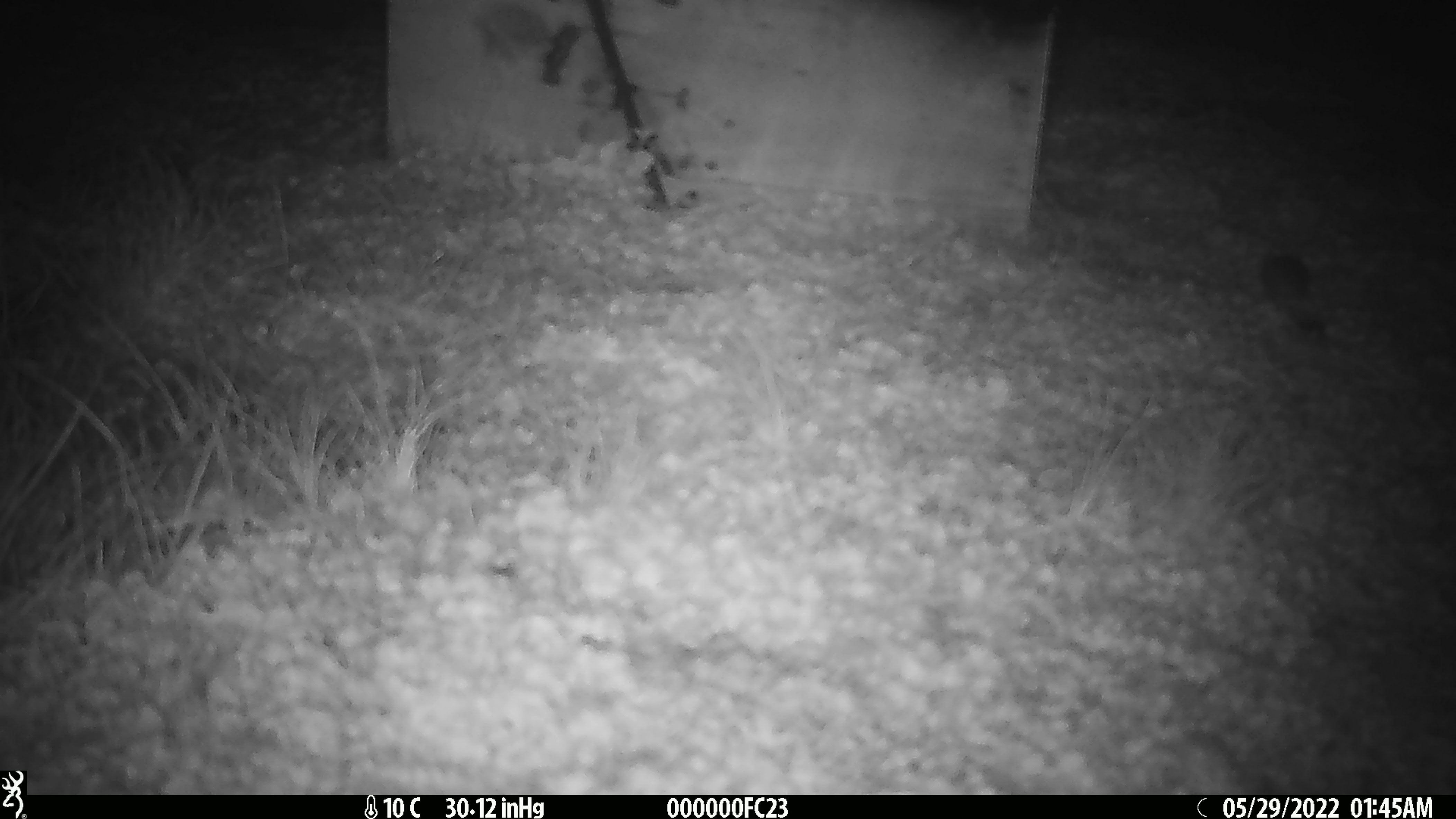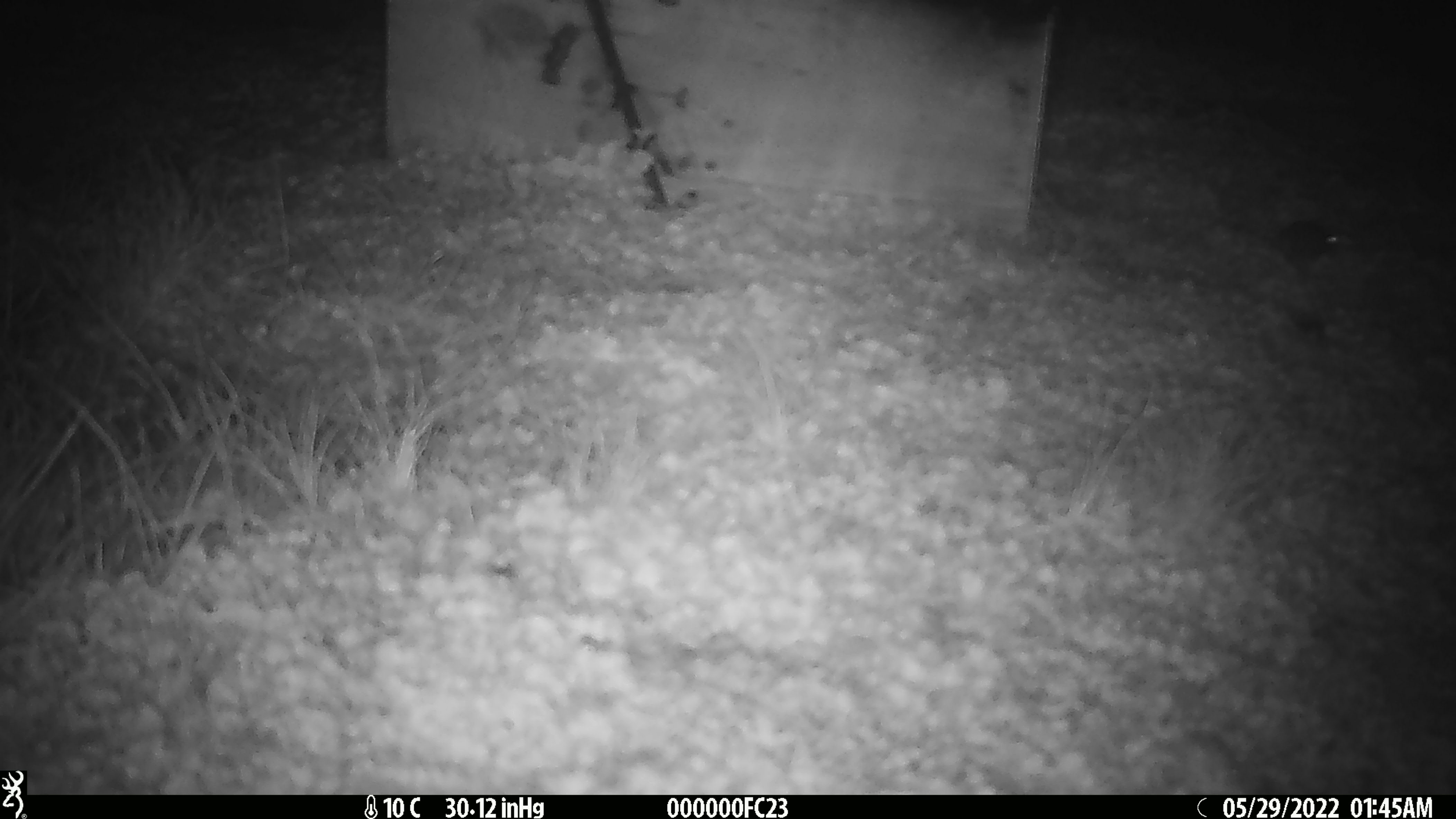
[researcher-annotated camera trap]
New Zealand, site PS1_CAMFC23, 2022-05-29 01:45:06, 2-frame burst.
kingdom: Animalia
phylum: Chordata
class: Mammalia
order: Rodentia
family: Muridae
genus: Mus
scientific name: Mus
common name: mouse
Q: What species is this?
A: Mouse (Mus).